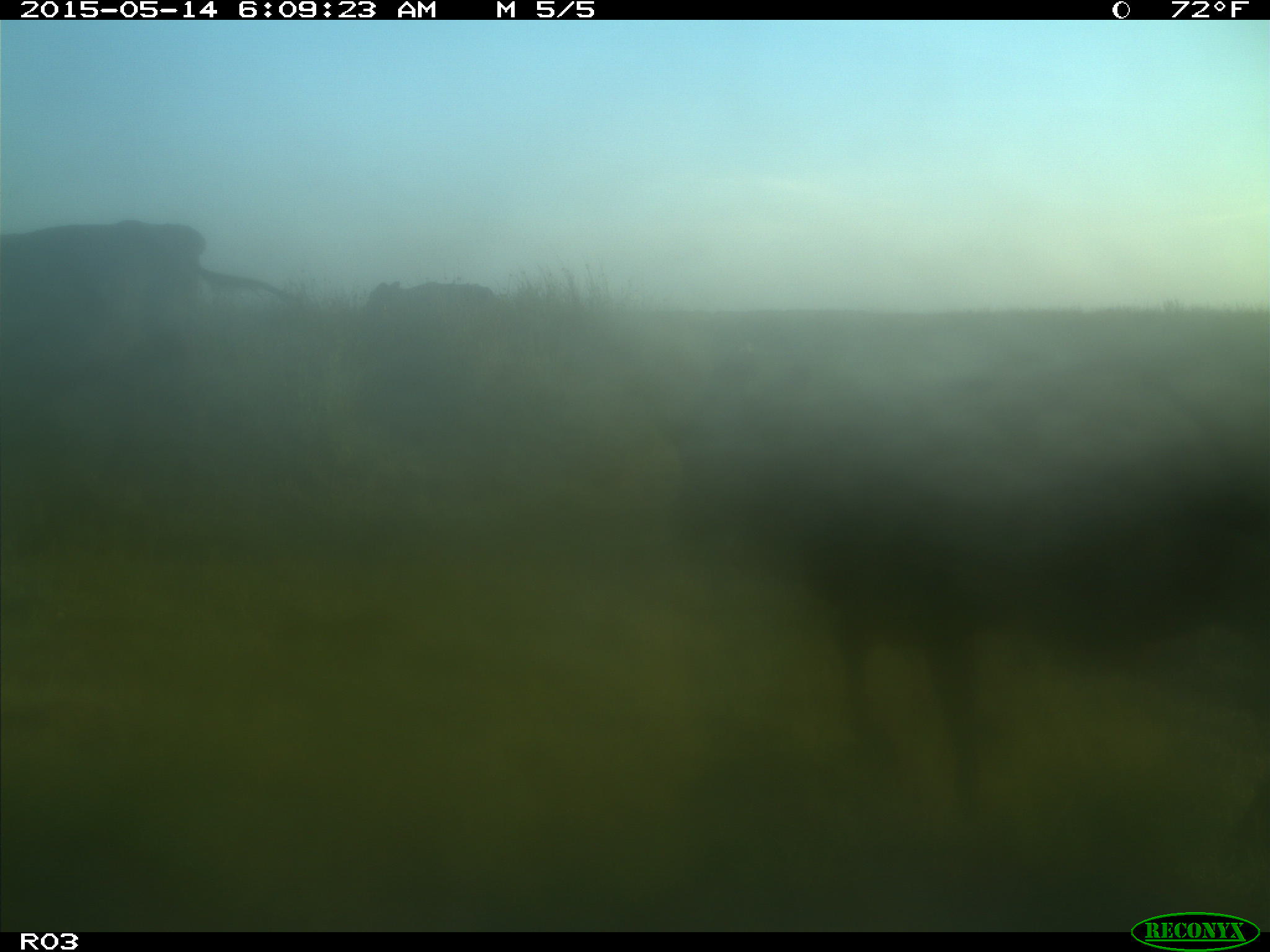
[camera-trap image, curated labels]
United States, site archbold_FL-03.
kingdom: Animalia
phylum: Chordata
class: Mammalia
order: Artiodactyla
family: Bovidae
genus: Bos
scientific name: Bos taurus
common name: domestic cow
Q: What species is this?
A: Bos taurus (domestic cow).